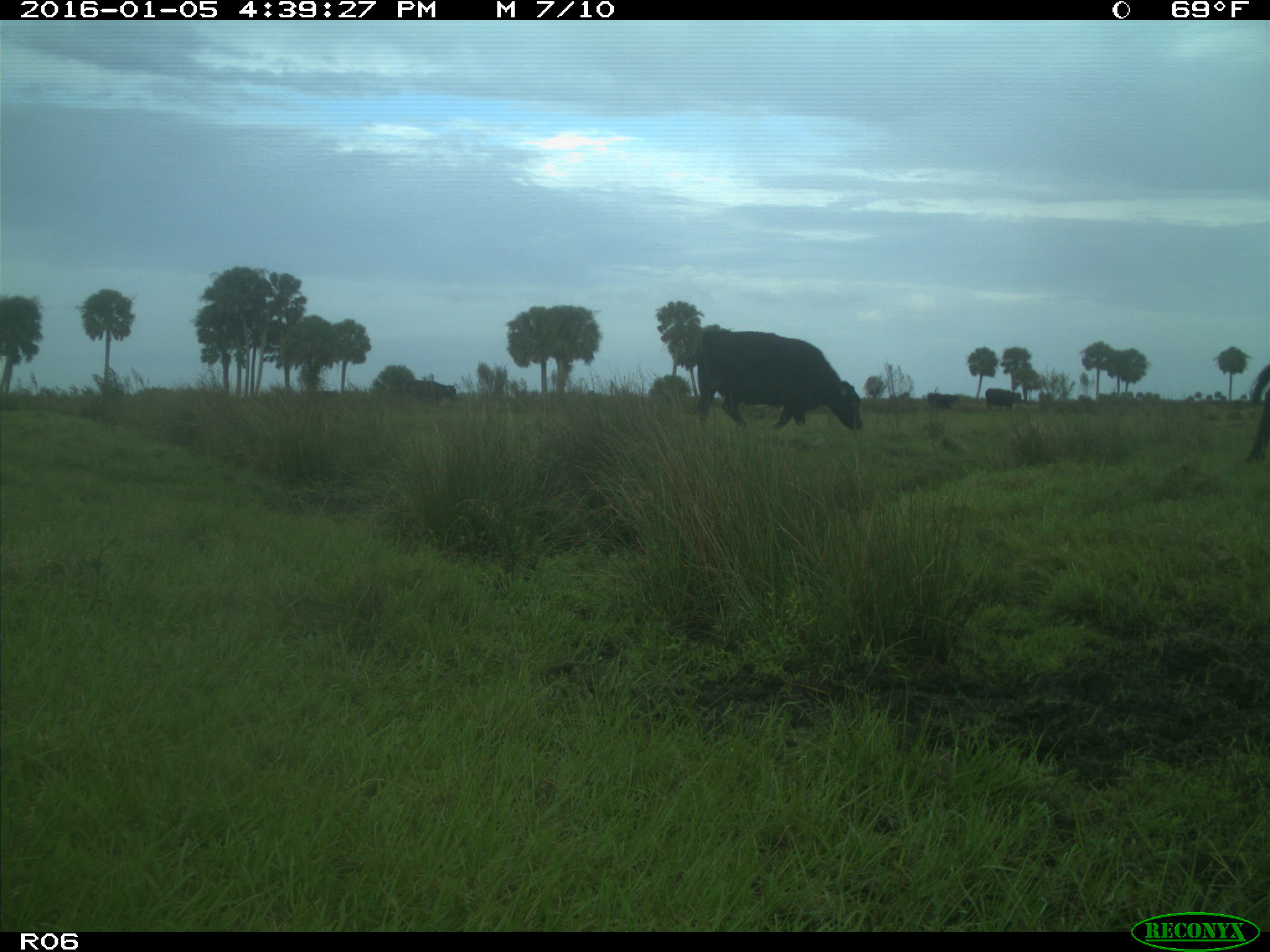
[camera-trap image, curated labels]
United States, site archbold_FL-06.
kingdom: Animalia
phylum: Chordata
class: Mammalia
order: Artiodactyla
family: Bovidae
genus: Bos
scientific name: Bos taurus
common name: domestic cow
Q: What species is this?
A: Bos taurus (domestic cow).